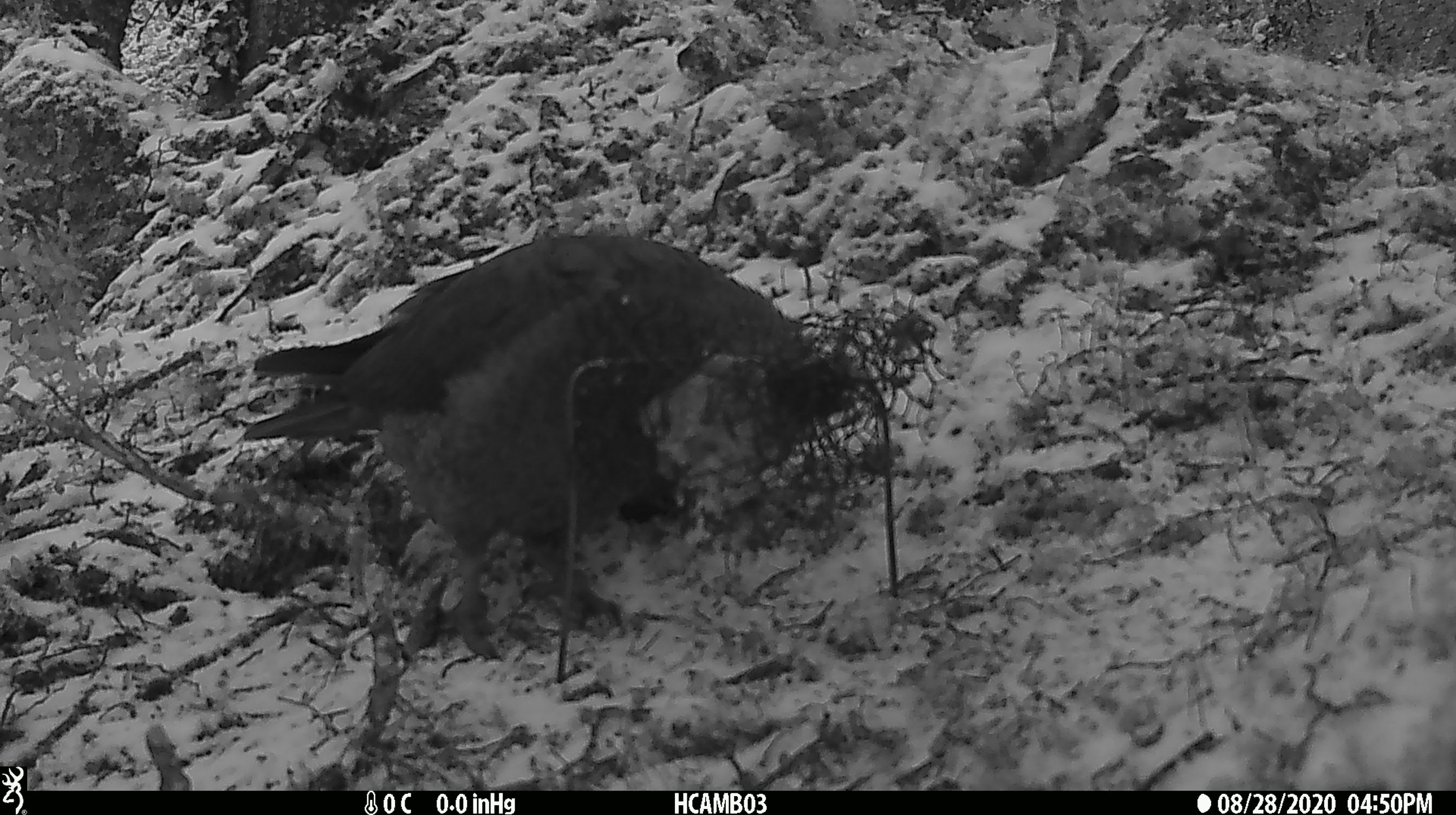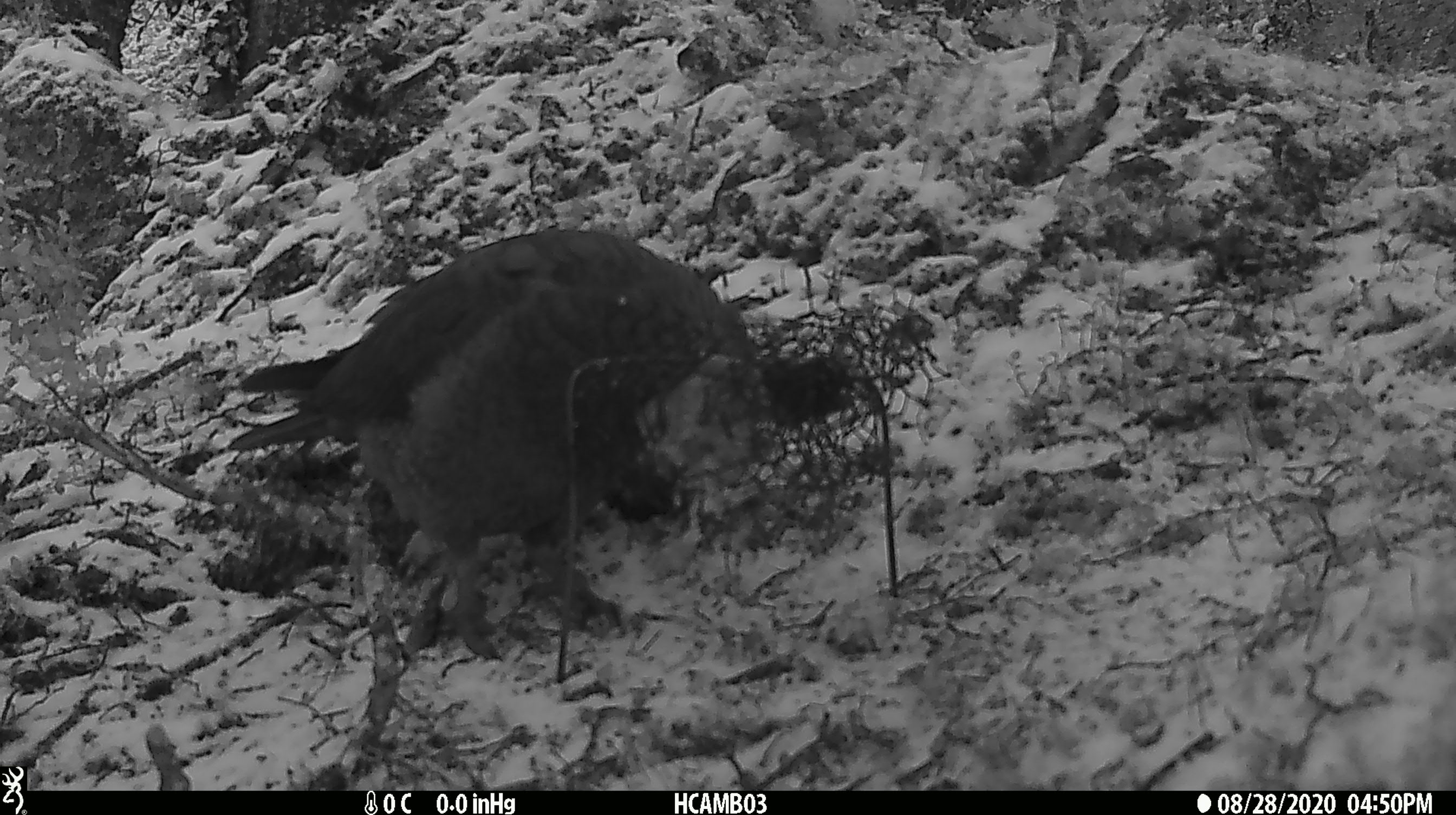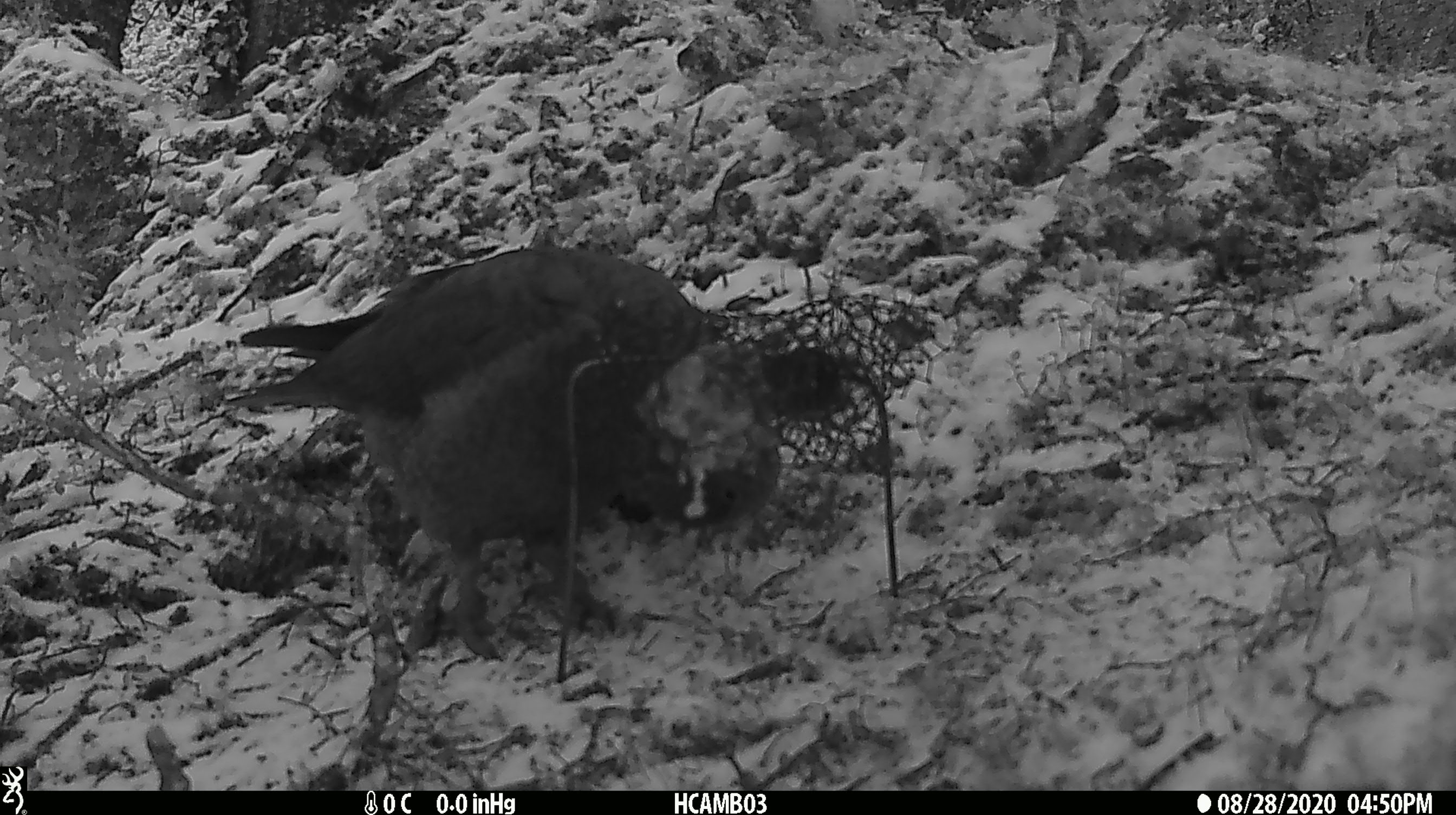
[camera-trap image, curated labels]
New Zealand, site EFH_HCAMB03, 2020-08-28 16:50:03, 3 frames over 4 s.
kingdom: Animalia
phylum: Chordata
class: Aves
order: Psittaciformes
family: Strigopidae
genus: Nestor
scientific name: Nestor notabilis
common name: kea